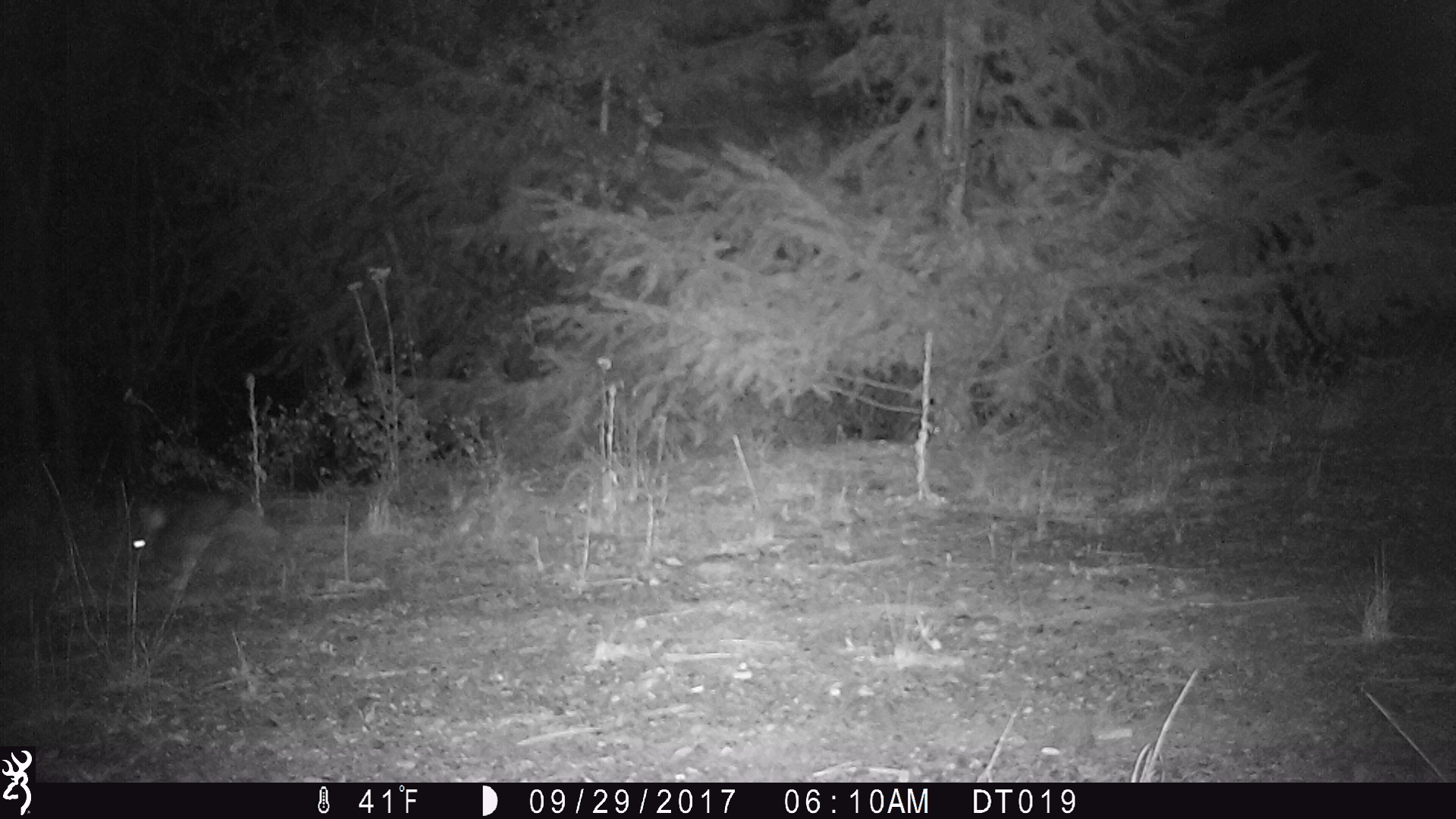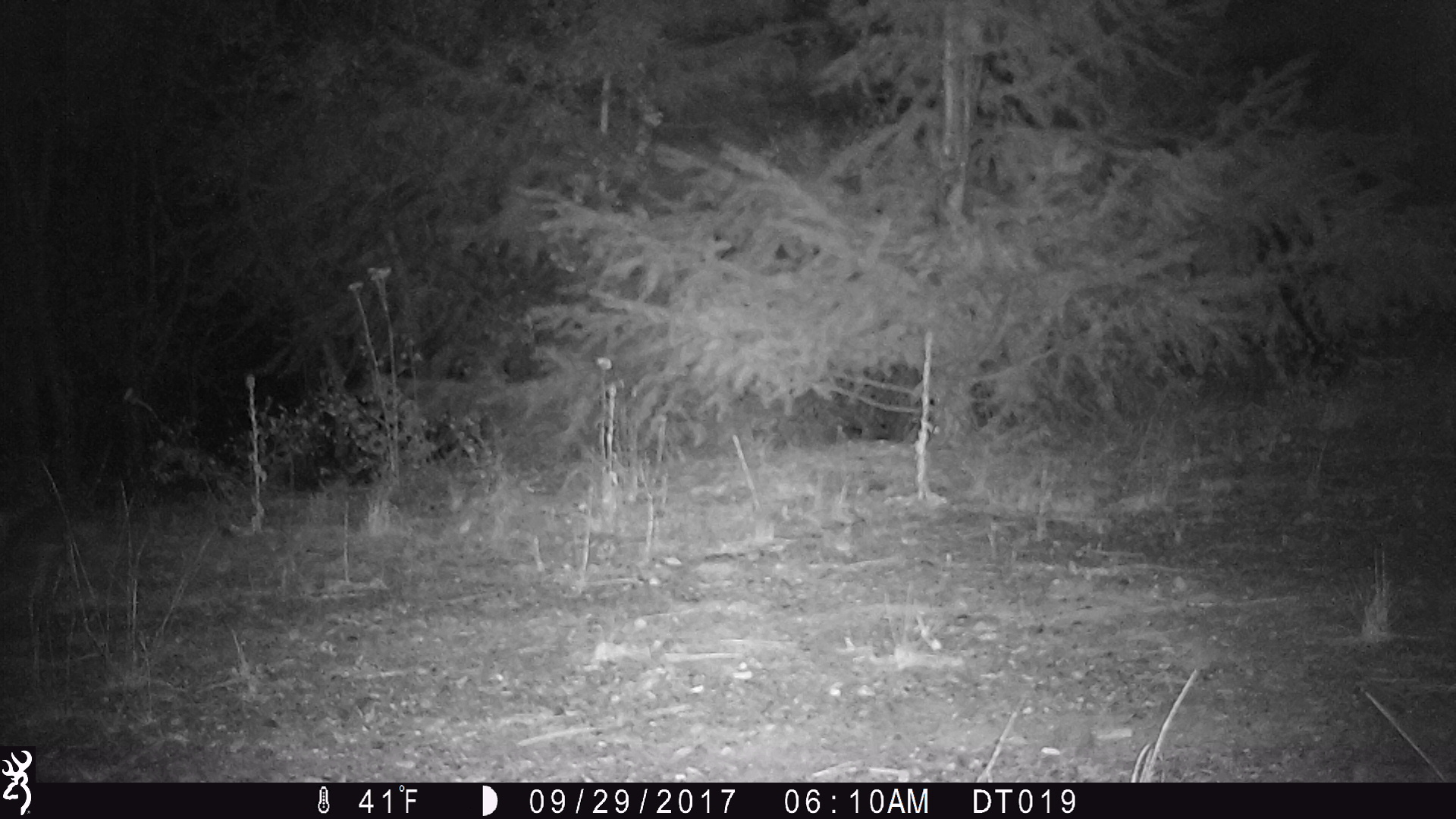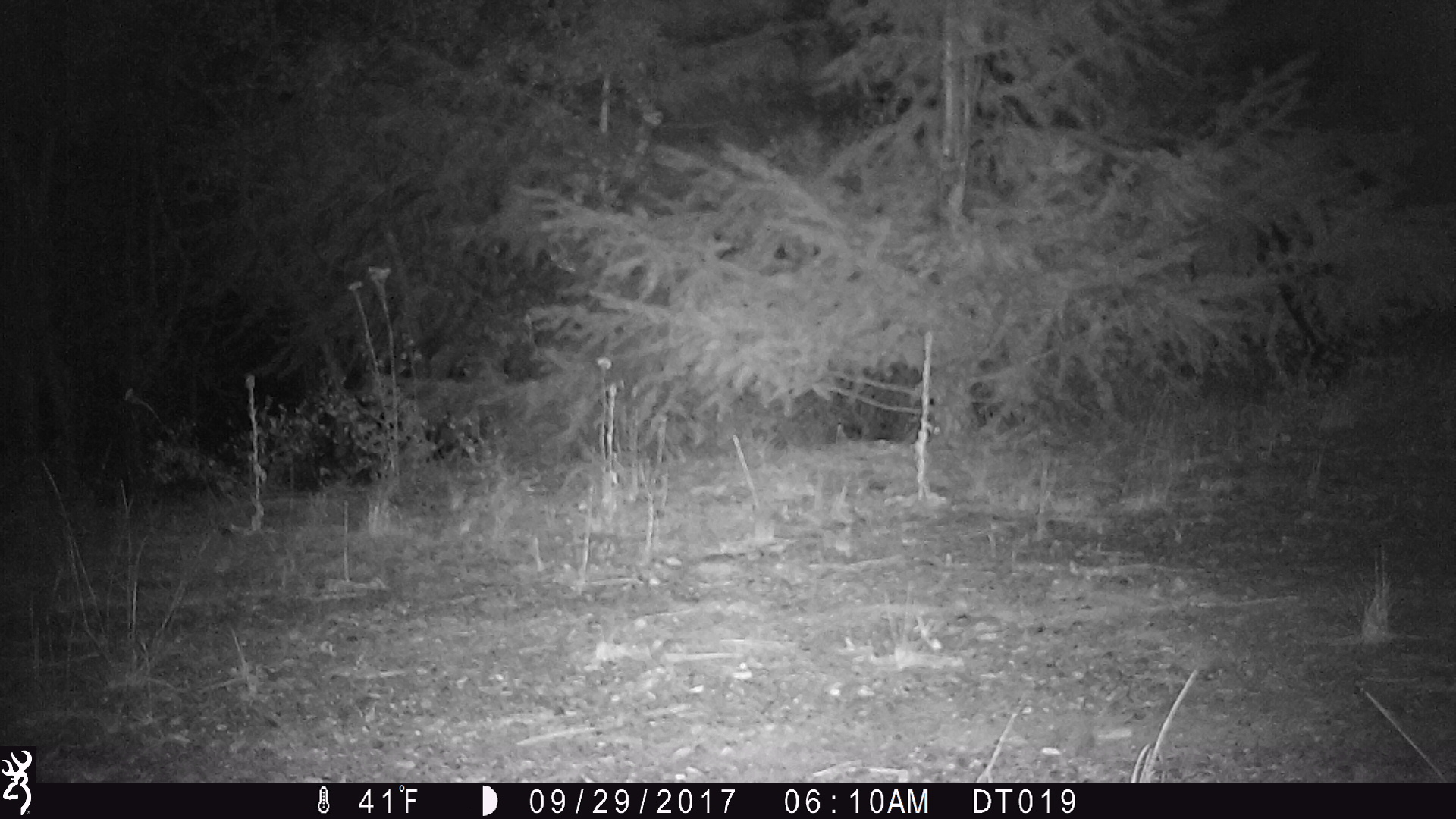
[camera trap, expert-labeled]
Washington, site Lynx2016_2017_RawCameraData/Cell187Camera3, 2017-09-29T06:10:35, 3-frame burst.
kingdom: Animalia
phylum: Chordata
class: Mammalia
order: Lagomorpha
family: Leporidae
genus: Lepus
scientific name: Lepus americanus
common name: snowshoe hare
Lepus americanus (snowshoe hare). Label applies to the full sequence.